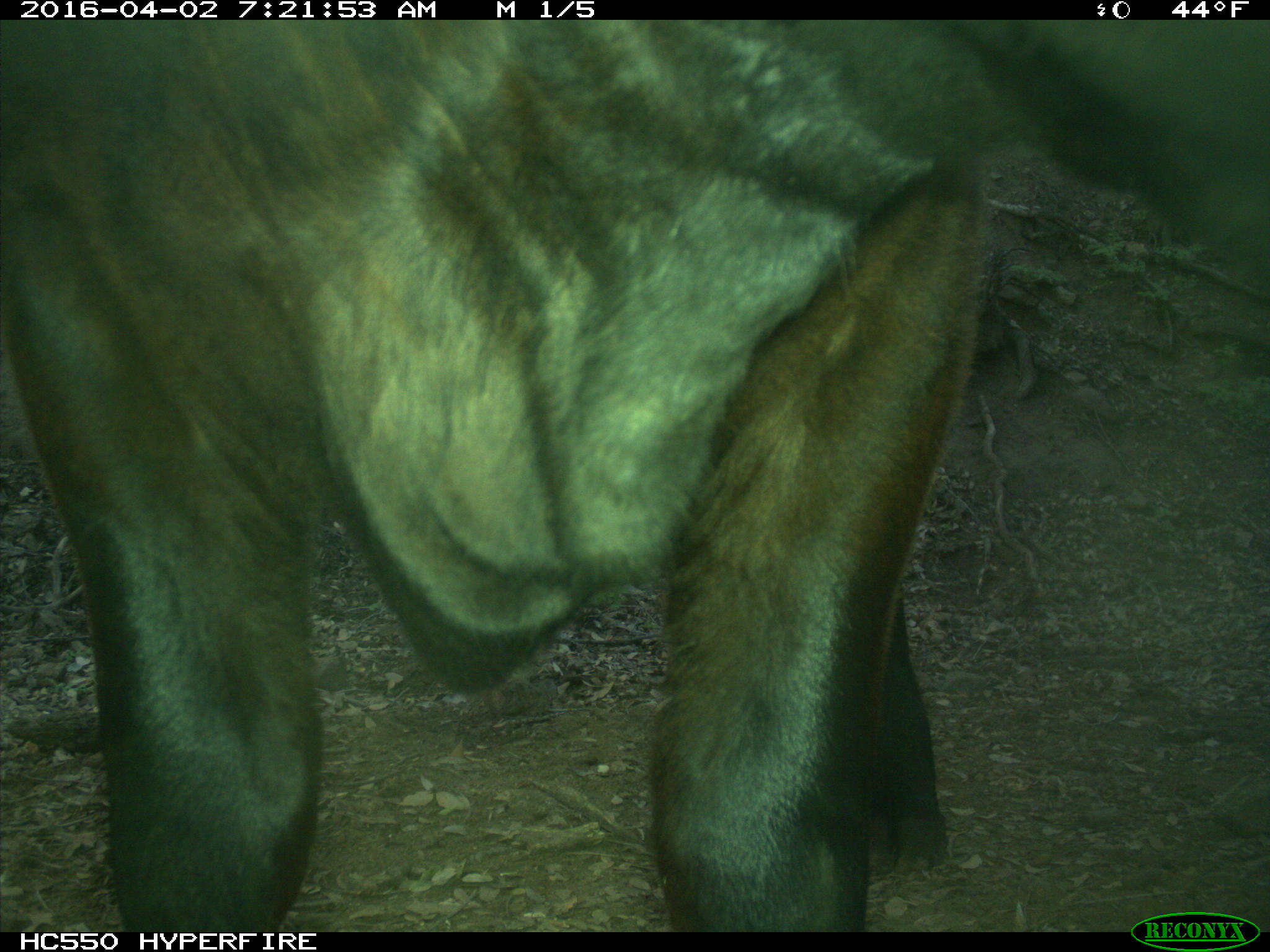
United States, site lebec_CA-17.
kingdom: Animalia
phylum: Chordata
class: Mammalia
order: Artiodactyla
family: Bovidae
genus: Bos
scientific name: Bos taurus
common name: domestic cow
Bos taurus (domestic cow).